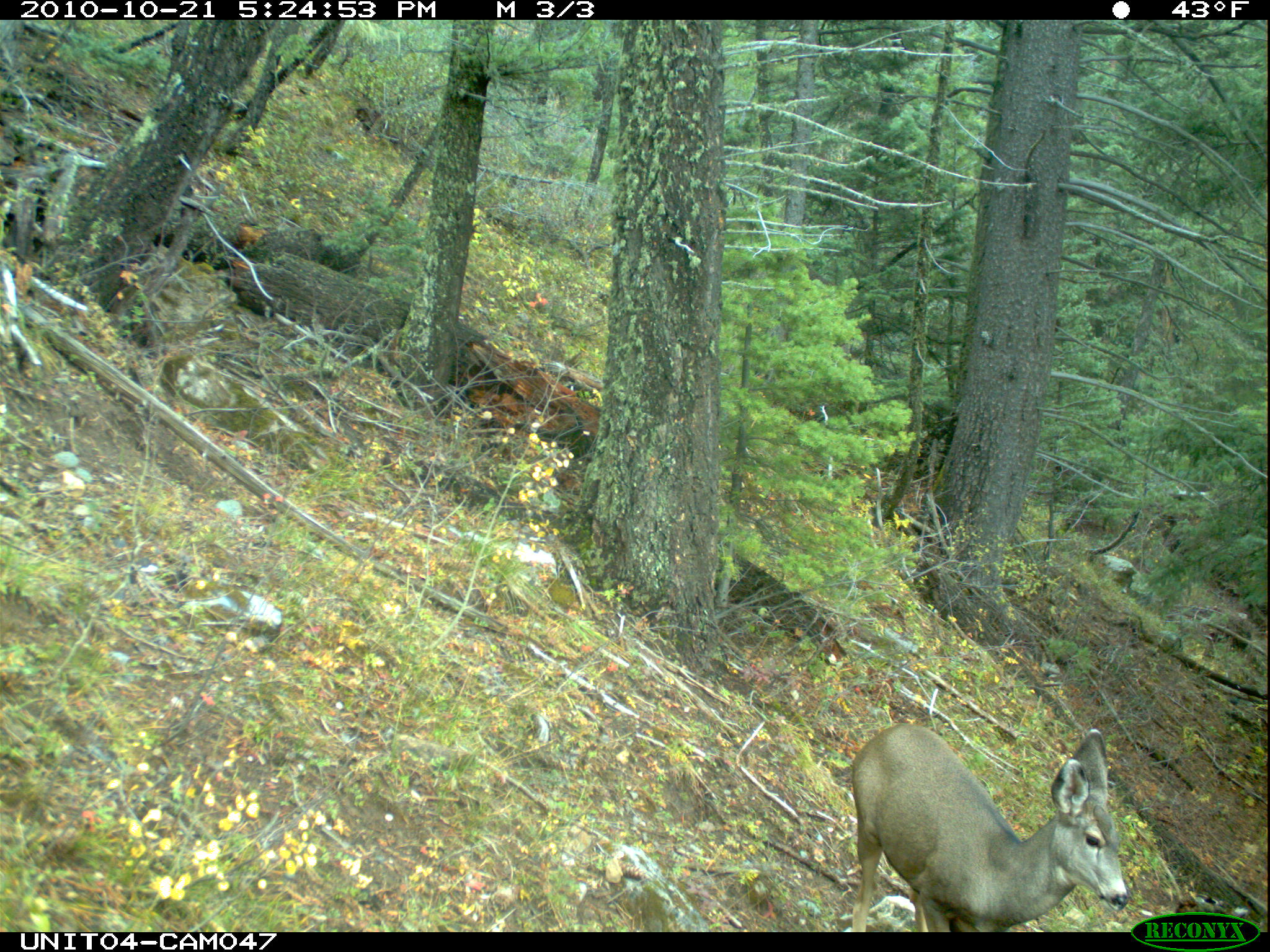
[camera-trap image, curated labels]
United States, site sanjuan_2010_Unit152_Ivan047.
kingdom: Animalia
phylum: Chordata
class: Mammalia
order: Artiodactyla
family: Cervidae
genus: Odocoileus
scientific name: Odocoileus hemionus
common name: mule deer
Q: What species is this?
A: Odocoileus hemionus (mule deer).